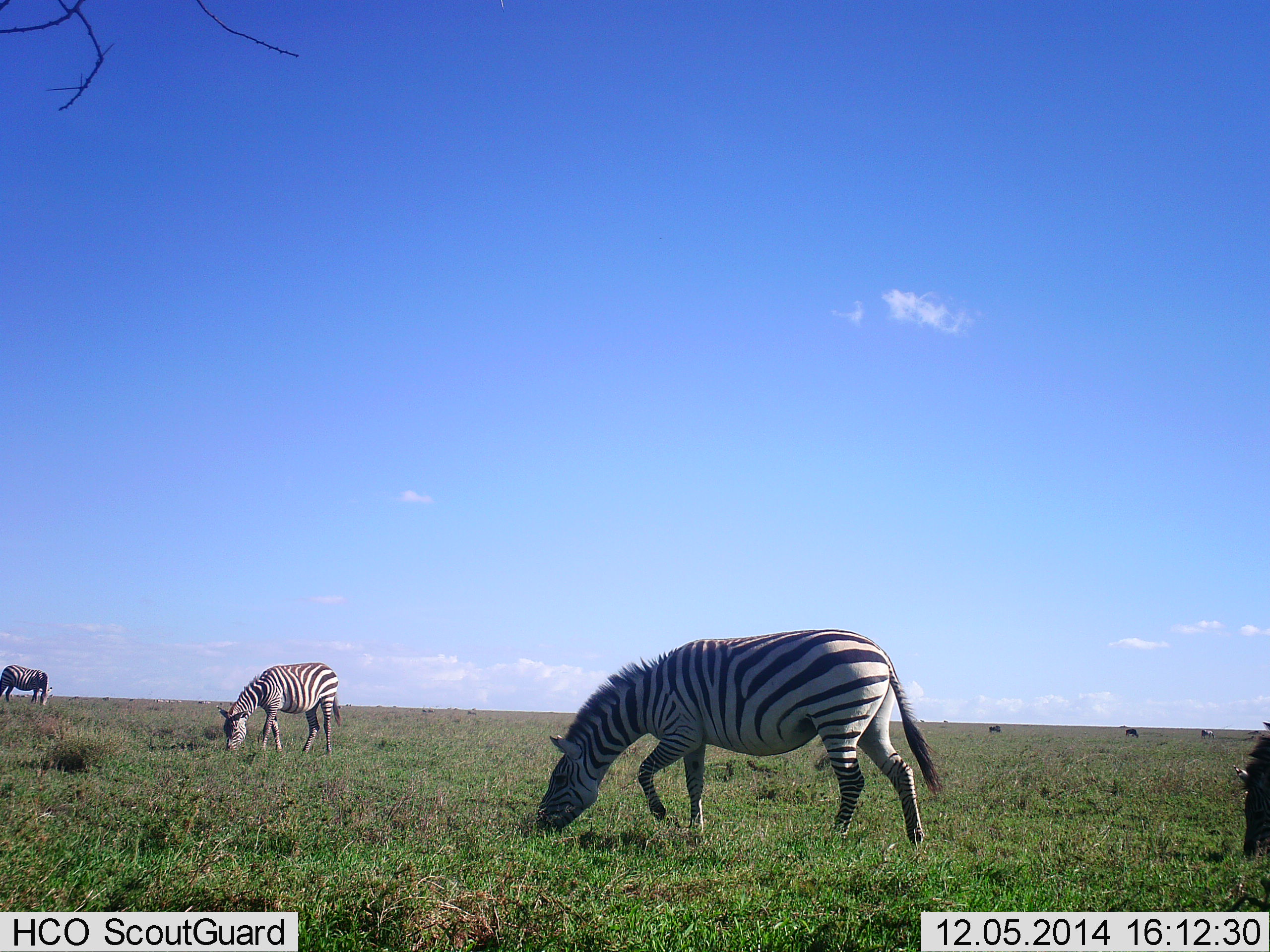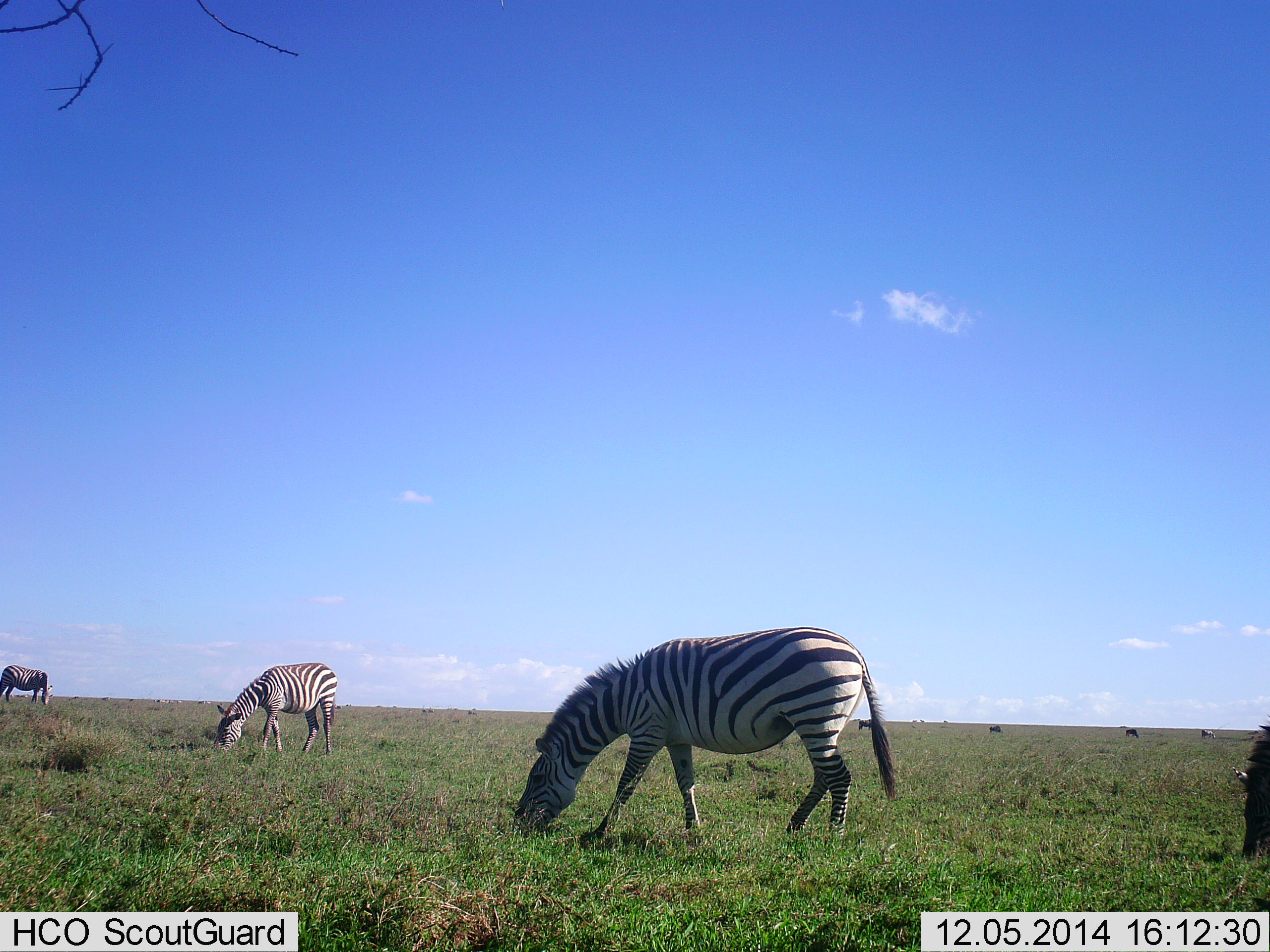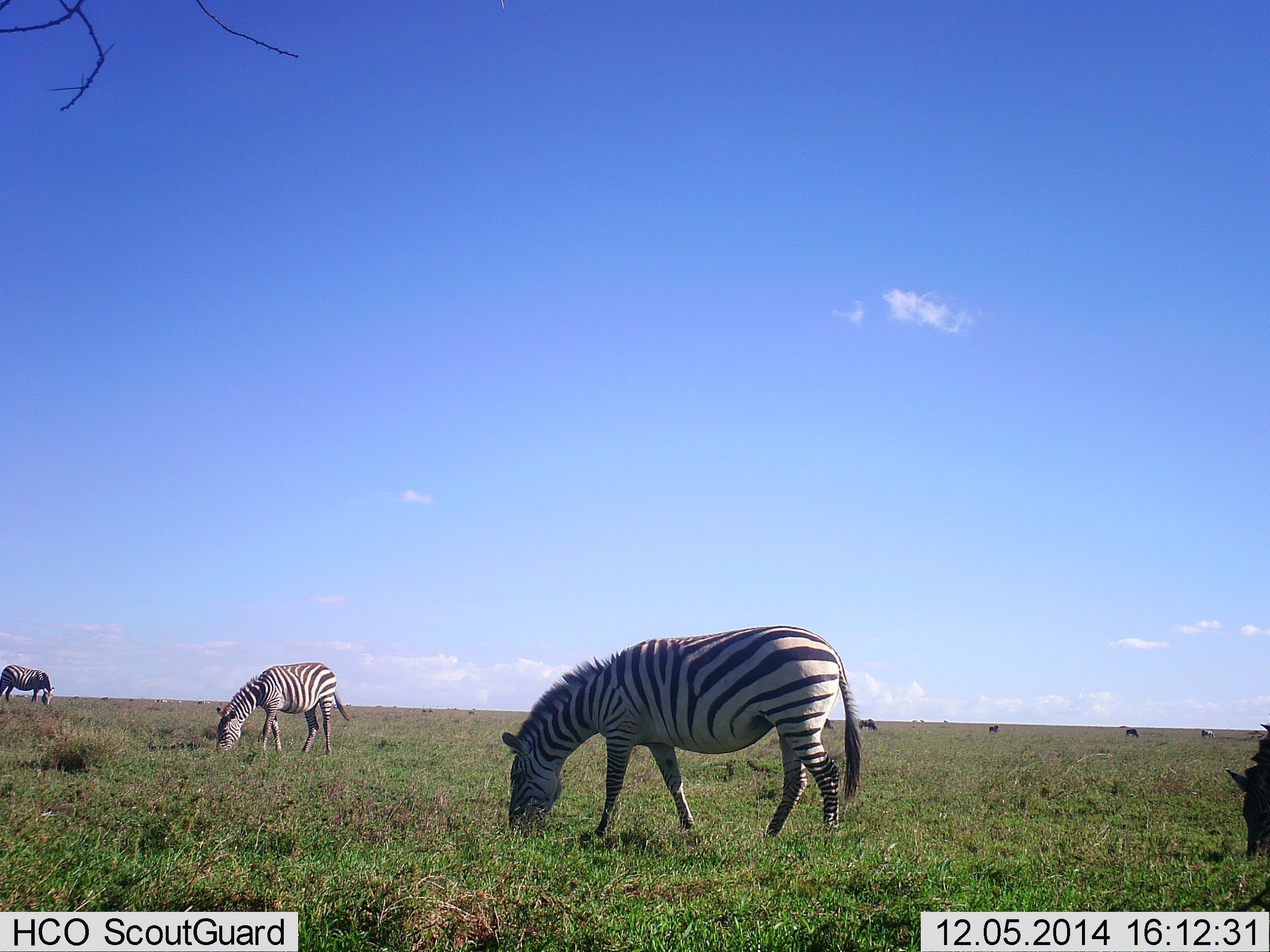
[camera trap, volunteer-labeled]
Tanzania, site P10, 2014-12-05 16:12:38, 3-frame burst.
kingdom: Animalia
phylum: Chordata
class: Mammalia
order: Perissodactyla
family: Equidae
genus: Equus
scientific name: Equus quagga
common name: plains zebra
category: zebra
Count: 8.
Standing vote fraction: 20%.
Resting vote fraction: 0%.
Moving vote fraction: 30%.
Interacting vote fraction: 0%.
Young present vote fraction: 0%.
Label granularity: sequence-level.